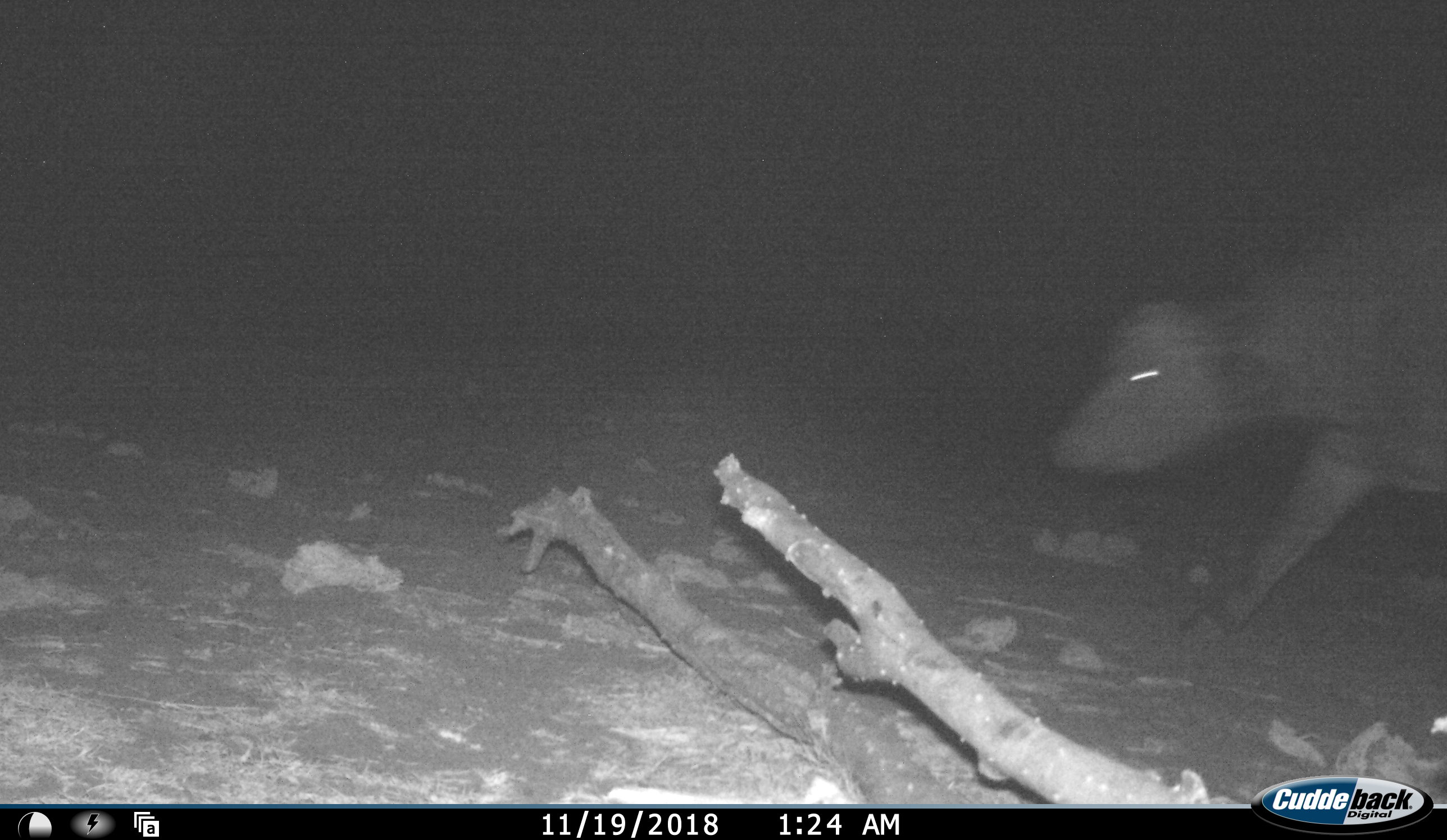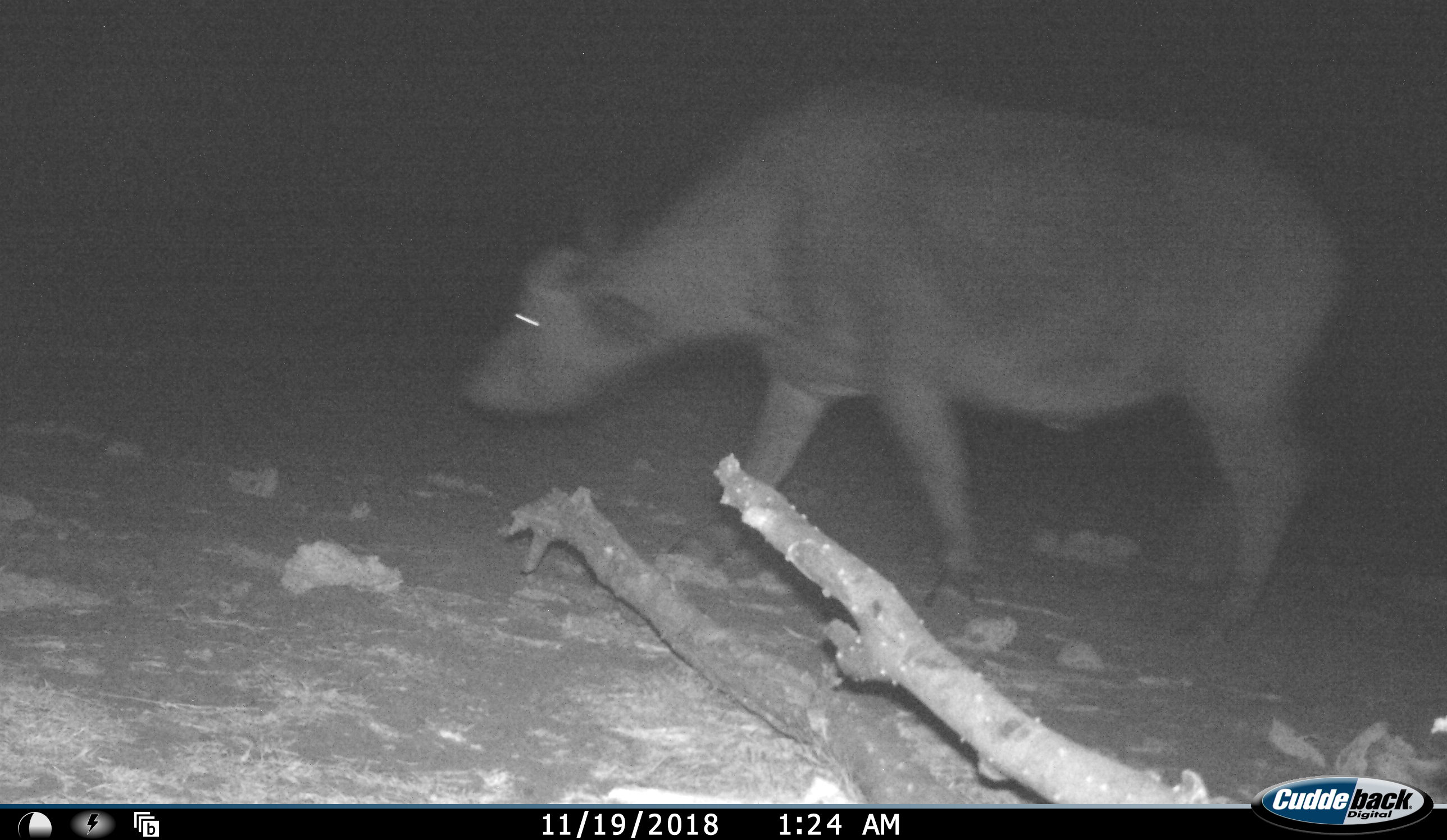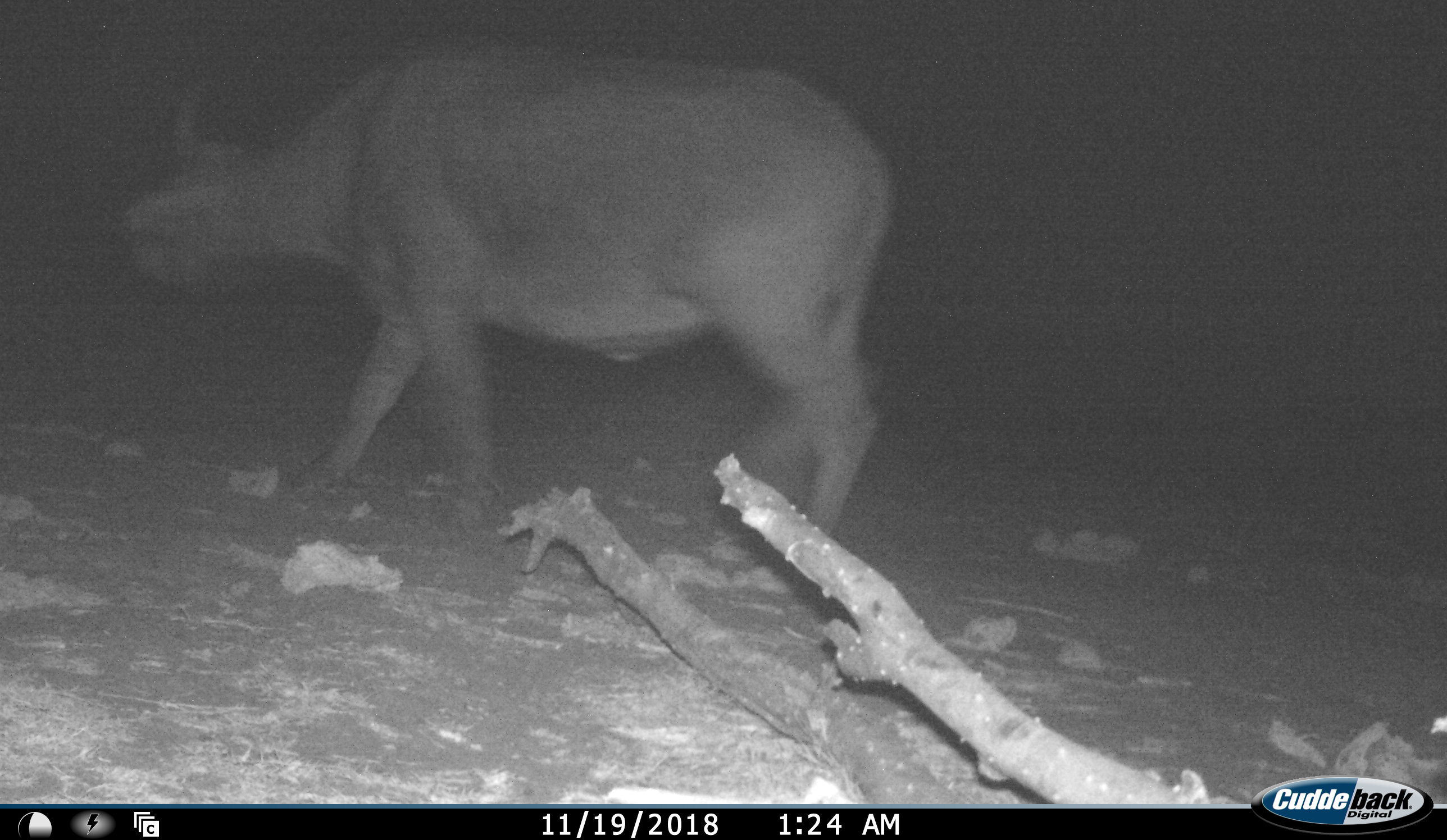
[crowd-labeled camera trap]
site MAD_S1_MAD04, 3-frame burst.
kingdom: Animalia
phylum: Chordata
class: Mammalia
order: Artiodactyla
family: Bovidae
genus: Syncerus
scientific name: Syncerus caffer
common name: african buffalo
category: buffalo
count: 1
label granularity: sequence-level